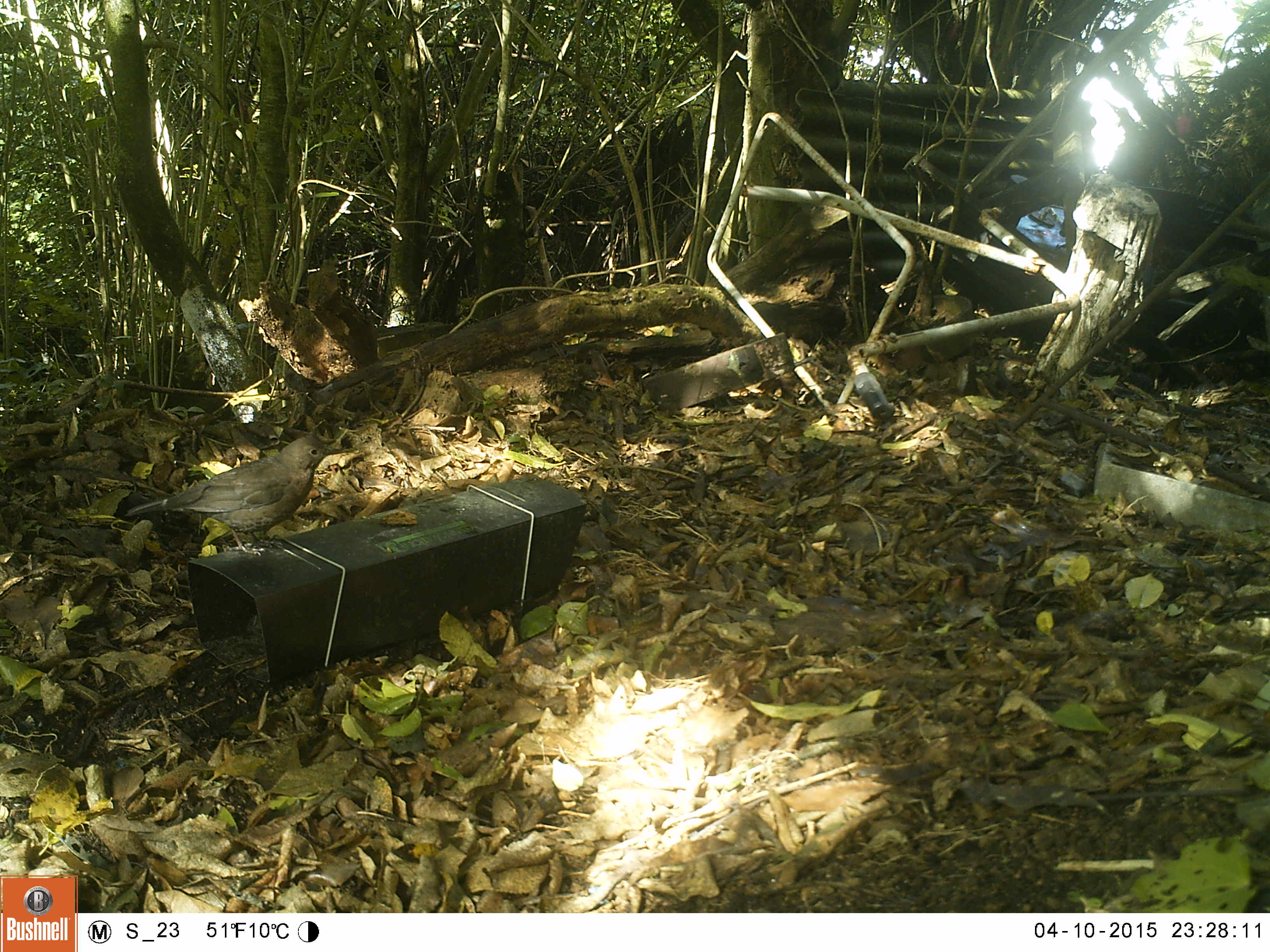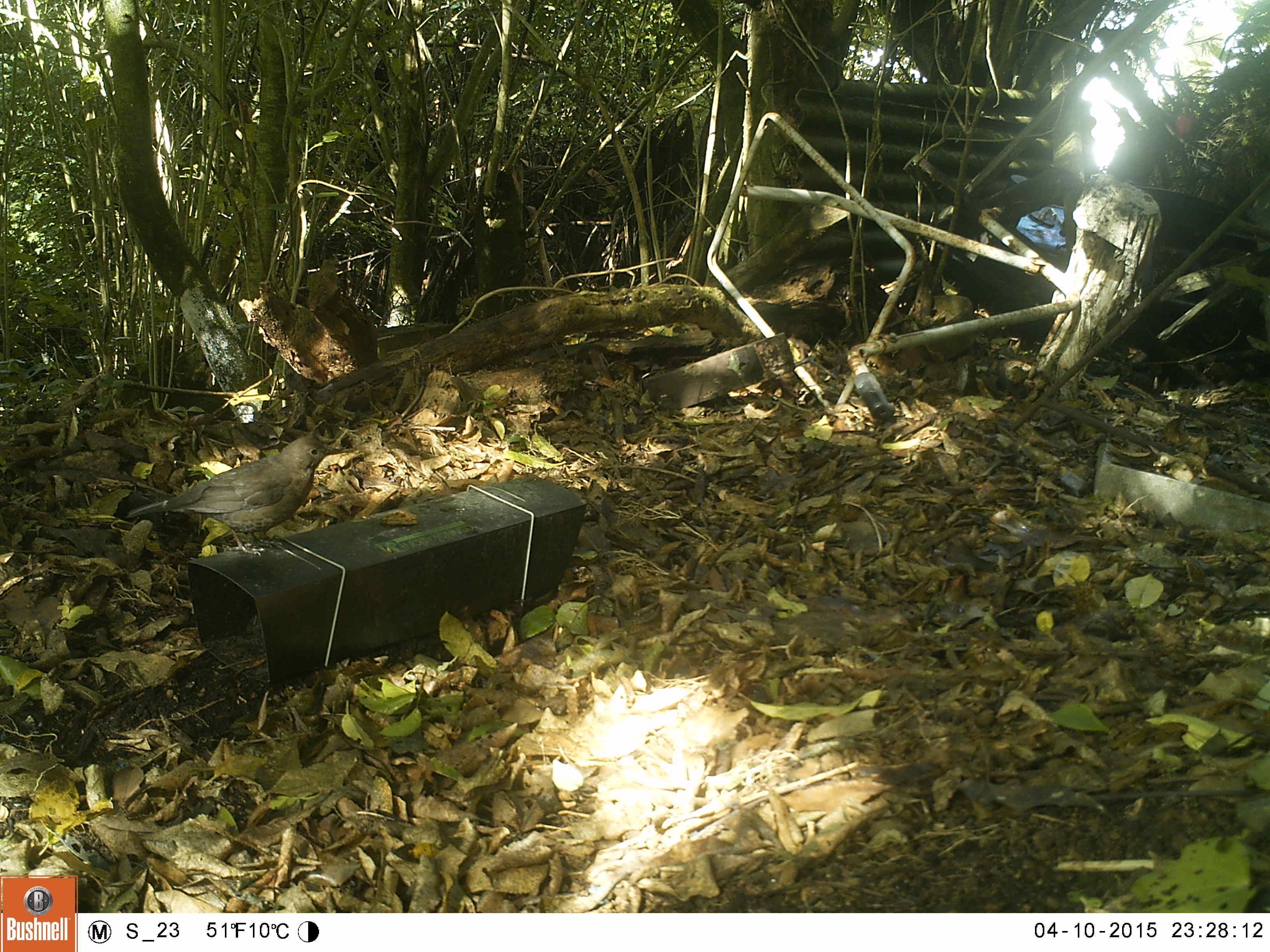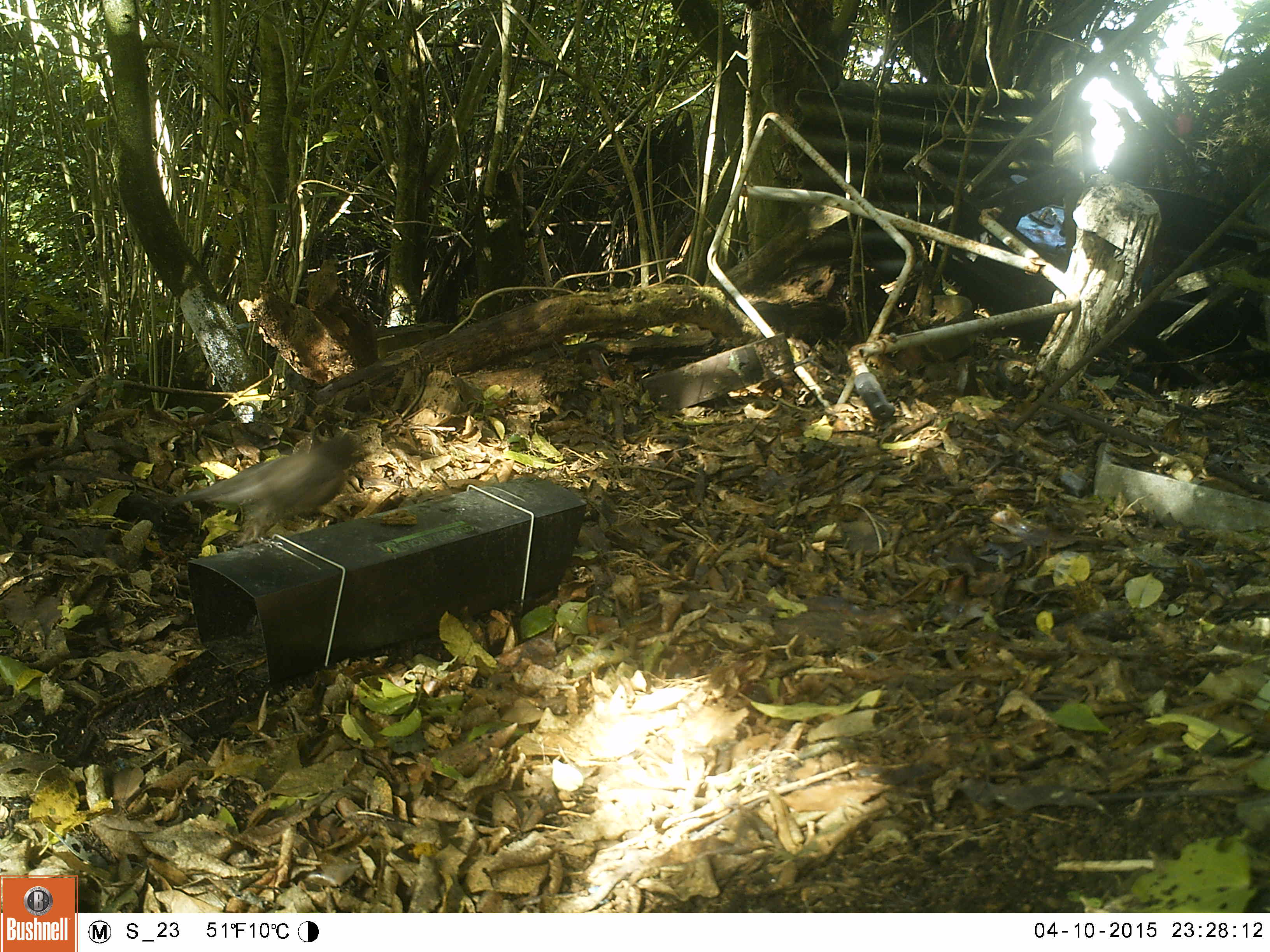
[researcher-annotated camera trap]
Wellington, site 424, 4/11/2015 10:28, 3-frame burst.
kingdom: Animalia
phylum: Chordata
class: Aves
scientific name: Aves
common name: bird